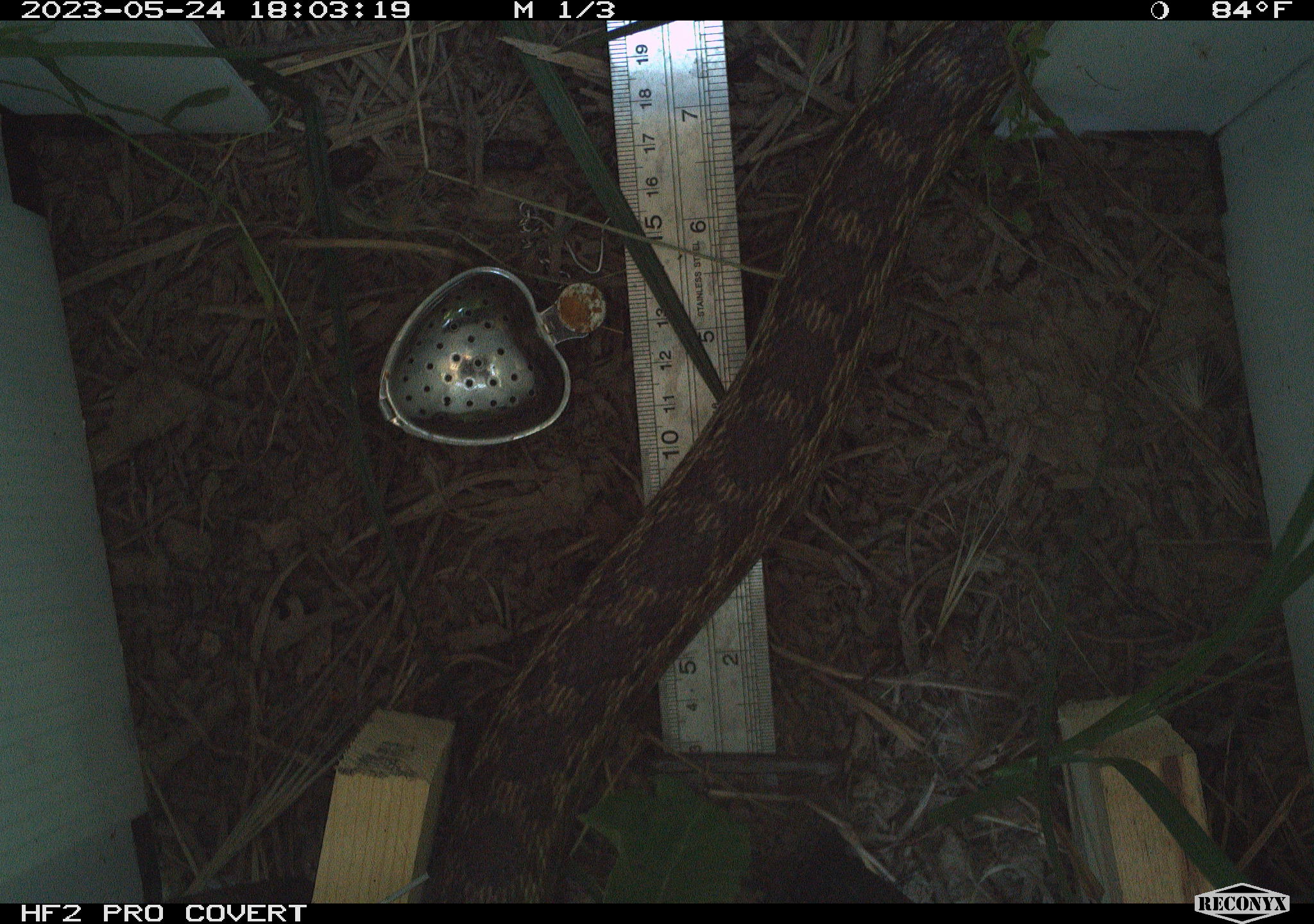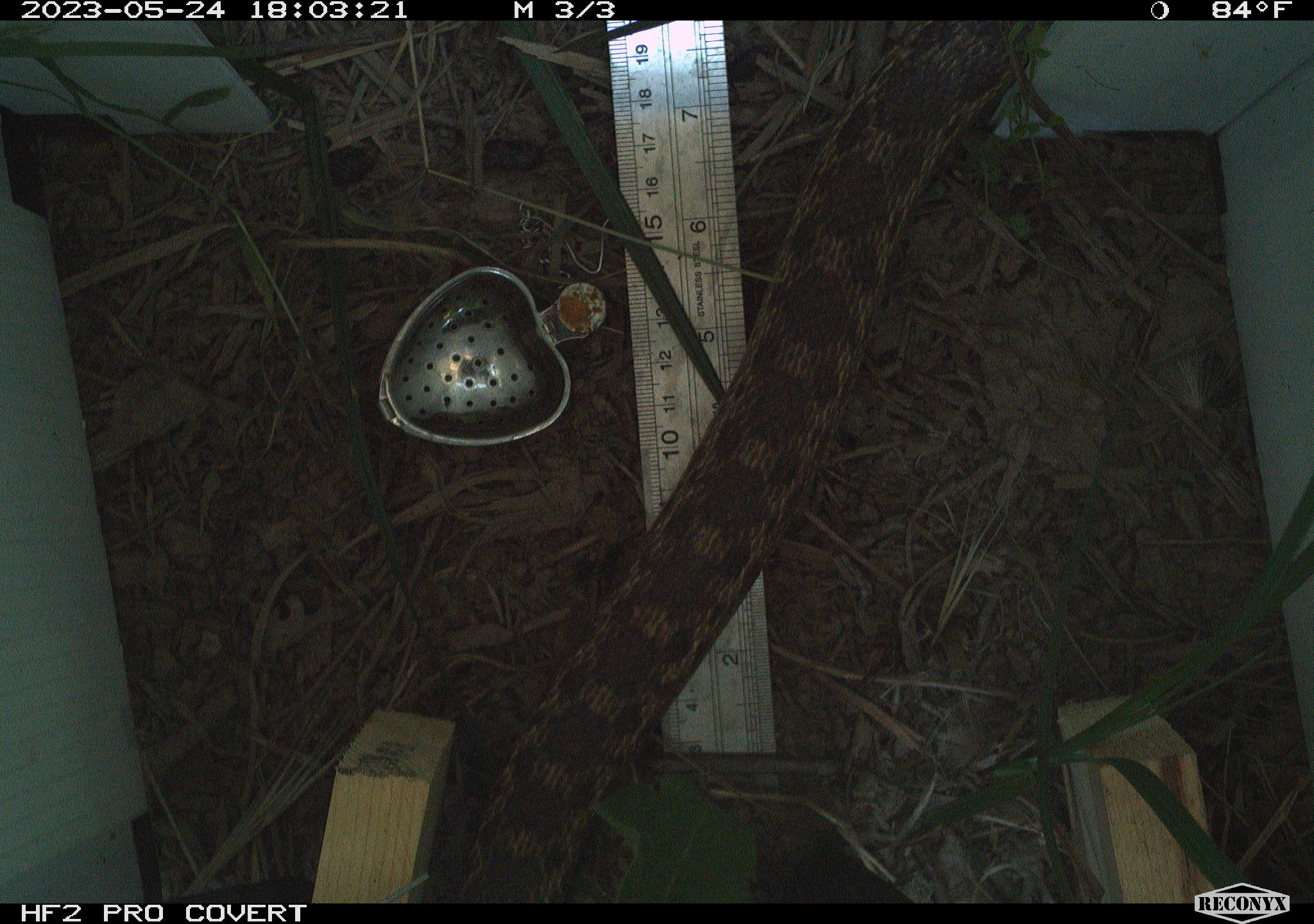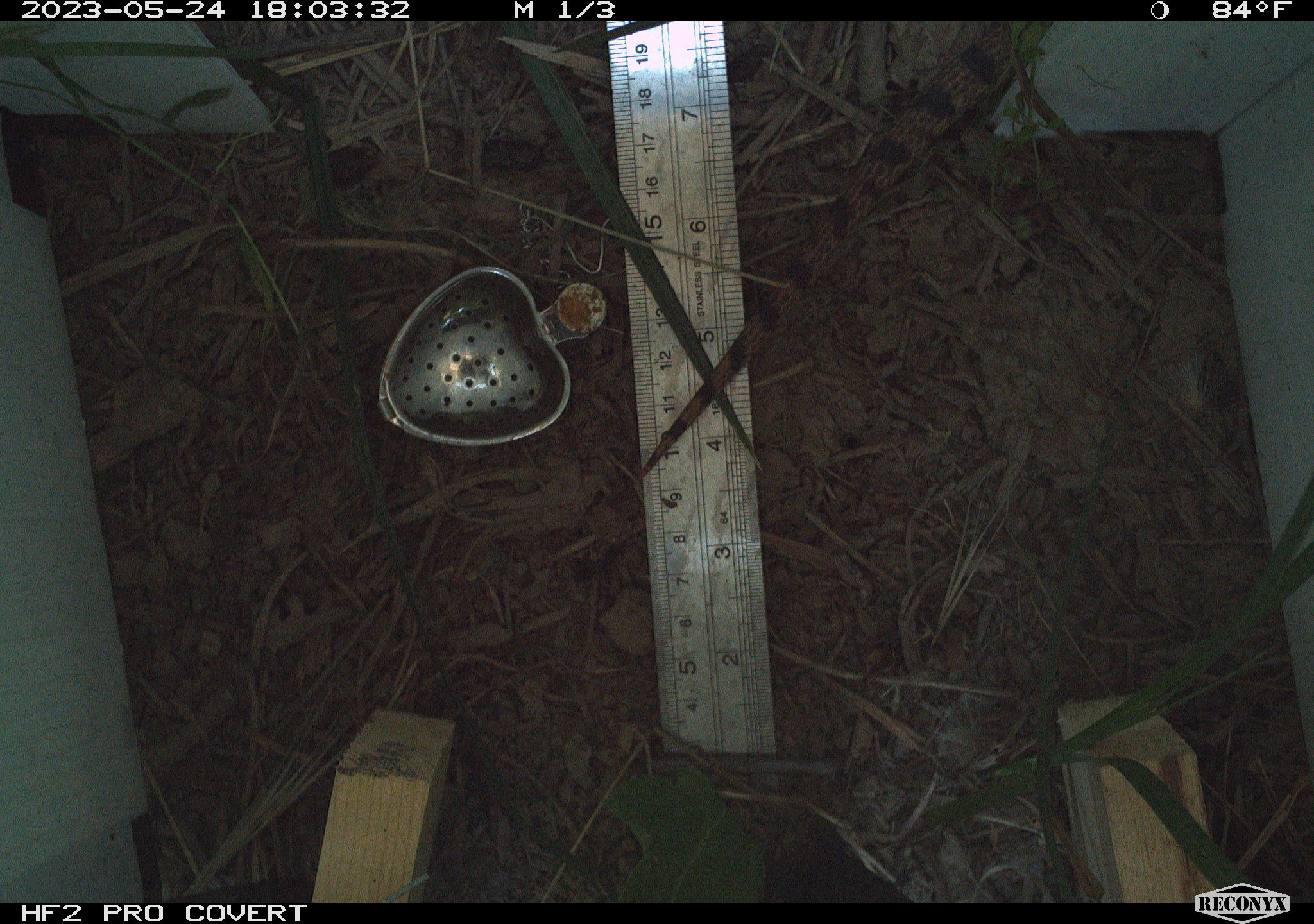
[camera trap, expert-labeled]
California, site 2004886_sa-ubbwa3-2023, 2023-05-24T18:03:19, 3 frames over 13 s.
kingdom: Animalia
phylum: Chordata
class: Reptilia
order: Squamata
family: Colubridae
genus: Pituophis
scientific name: Pituophis catenifer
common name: gophersnake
Gophersnake (Pituophis catenifer).